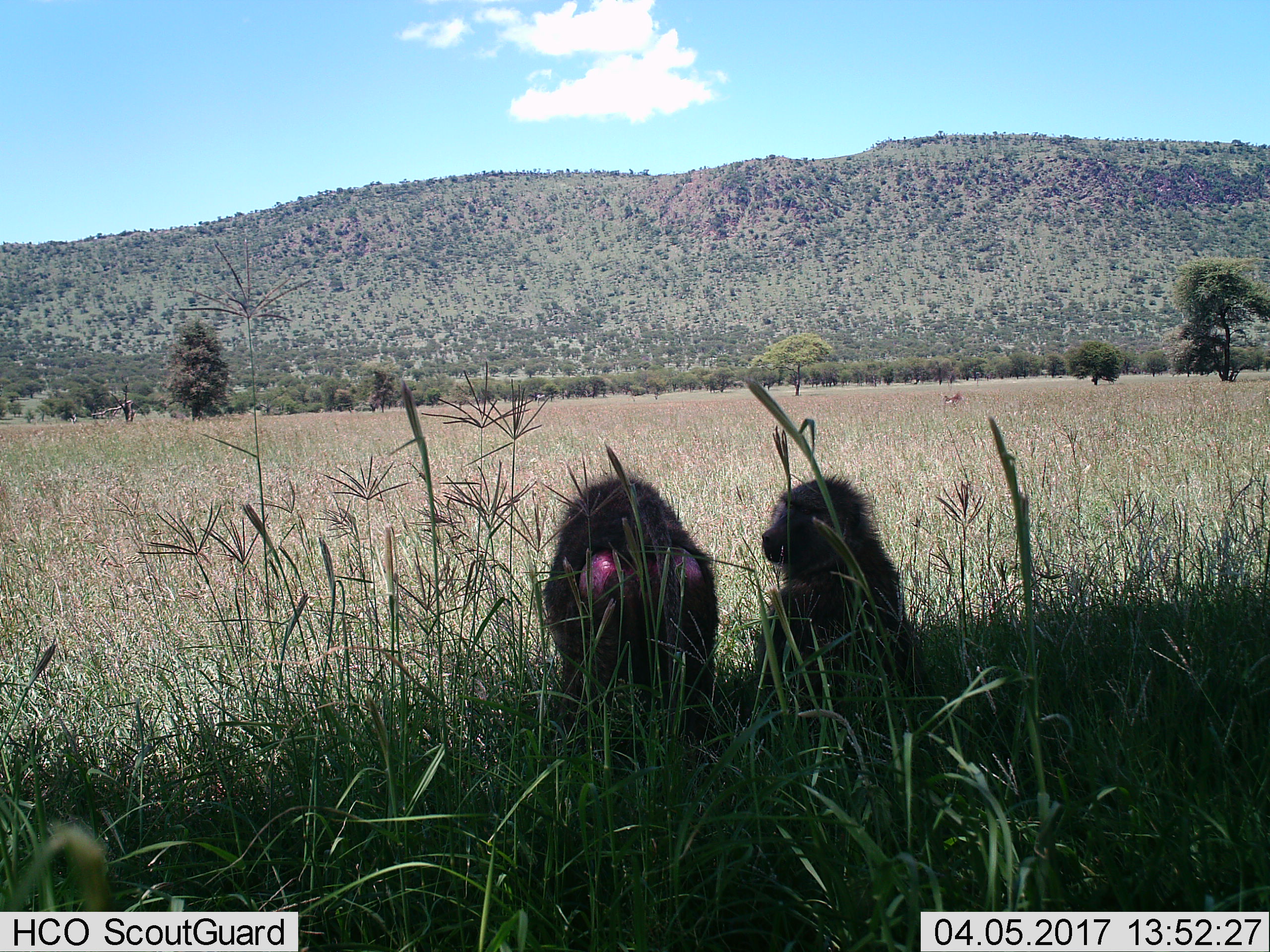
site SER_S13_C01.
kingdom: Animalia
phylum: Chordata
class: Mammalia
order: Primates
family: Cercopithecidae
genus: Papio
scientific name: Papio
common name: baboon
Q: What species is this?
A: Baboon (Papio).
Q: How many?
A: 2.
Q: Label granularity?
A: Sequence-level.